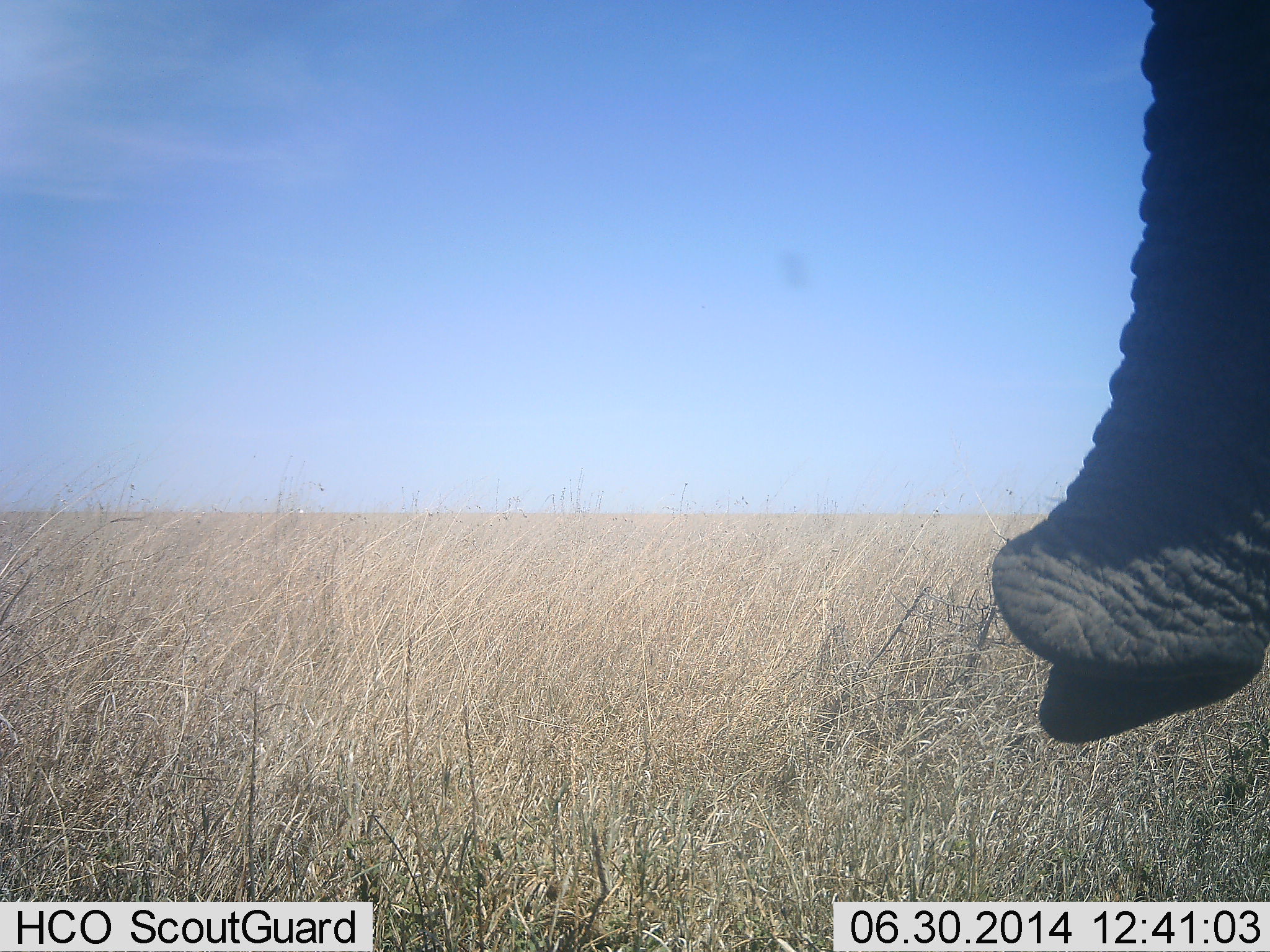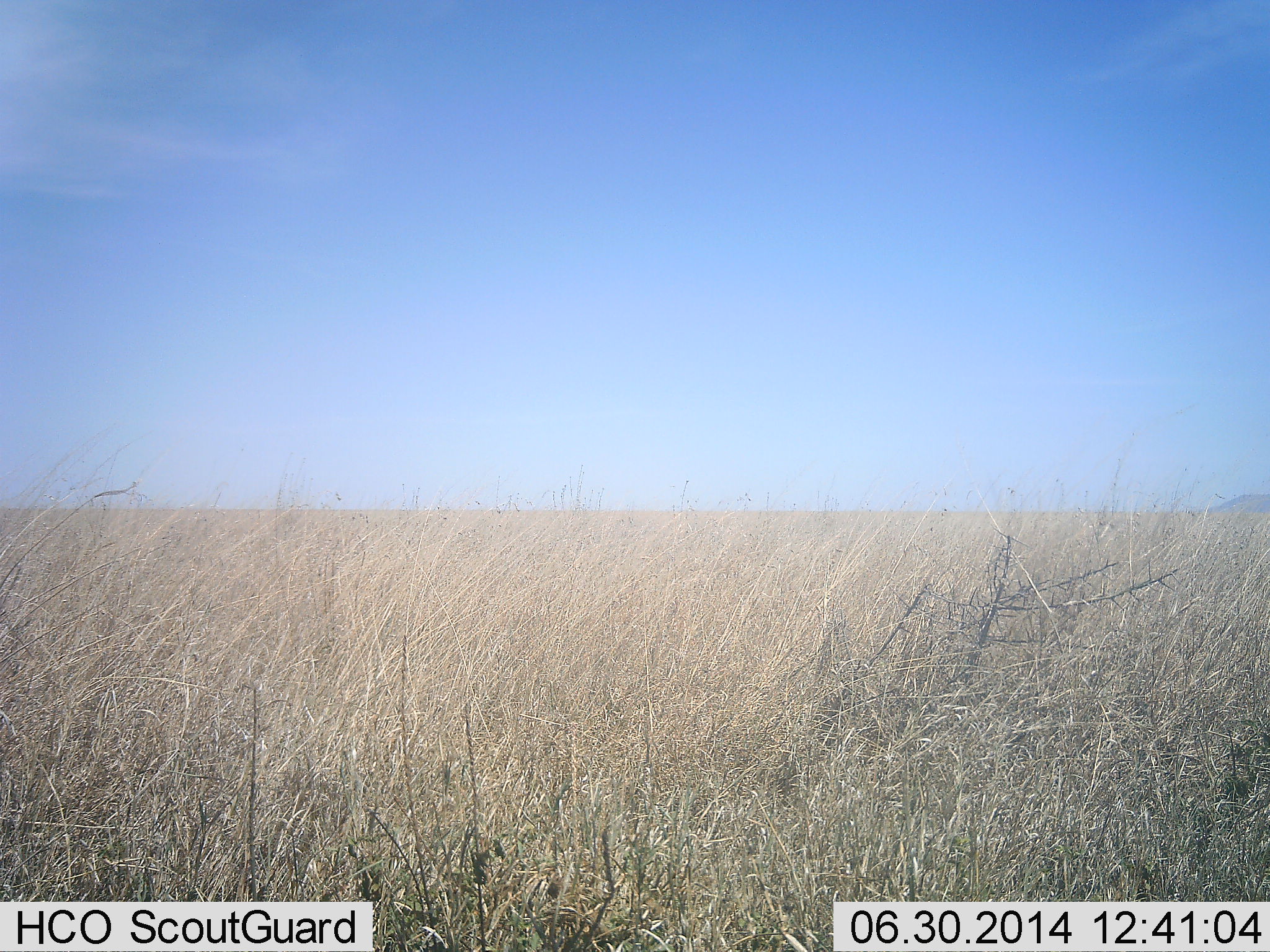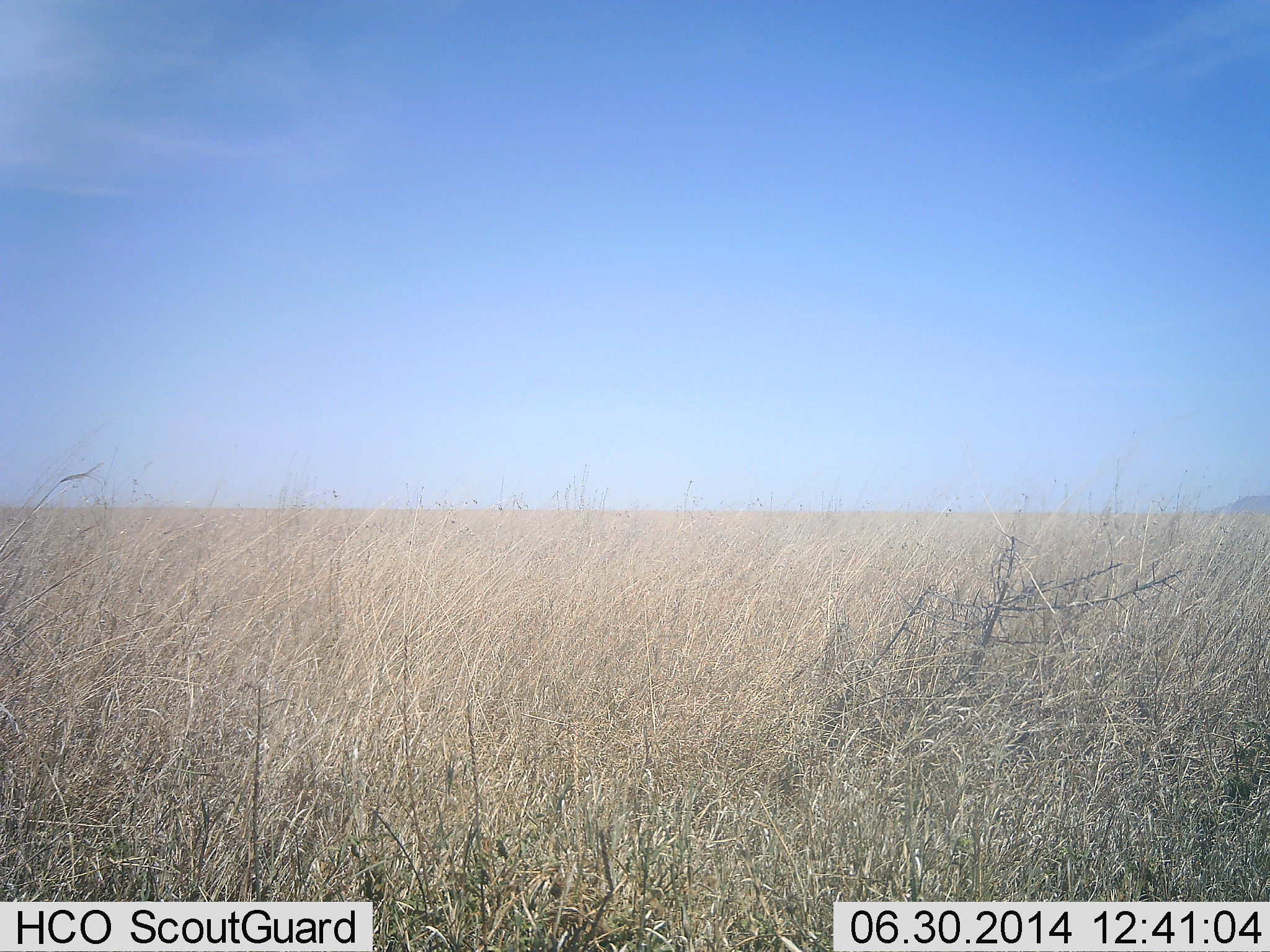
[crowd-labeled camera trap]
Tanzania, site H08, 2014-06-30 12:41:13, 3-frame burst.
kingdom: Animalia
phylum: Chordata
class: Mammalia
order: Proboscidea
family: Elephantidae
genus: Loxodonta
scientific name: Loxodonta africana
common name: african bush elephant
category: elephant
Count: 1.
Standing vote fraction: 20%.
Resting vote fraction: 0%.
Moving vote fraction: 70%.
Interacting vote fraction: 0%.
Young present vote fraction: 0%.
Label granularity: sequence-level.